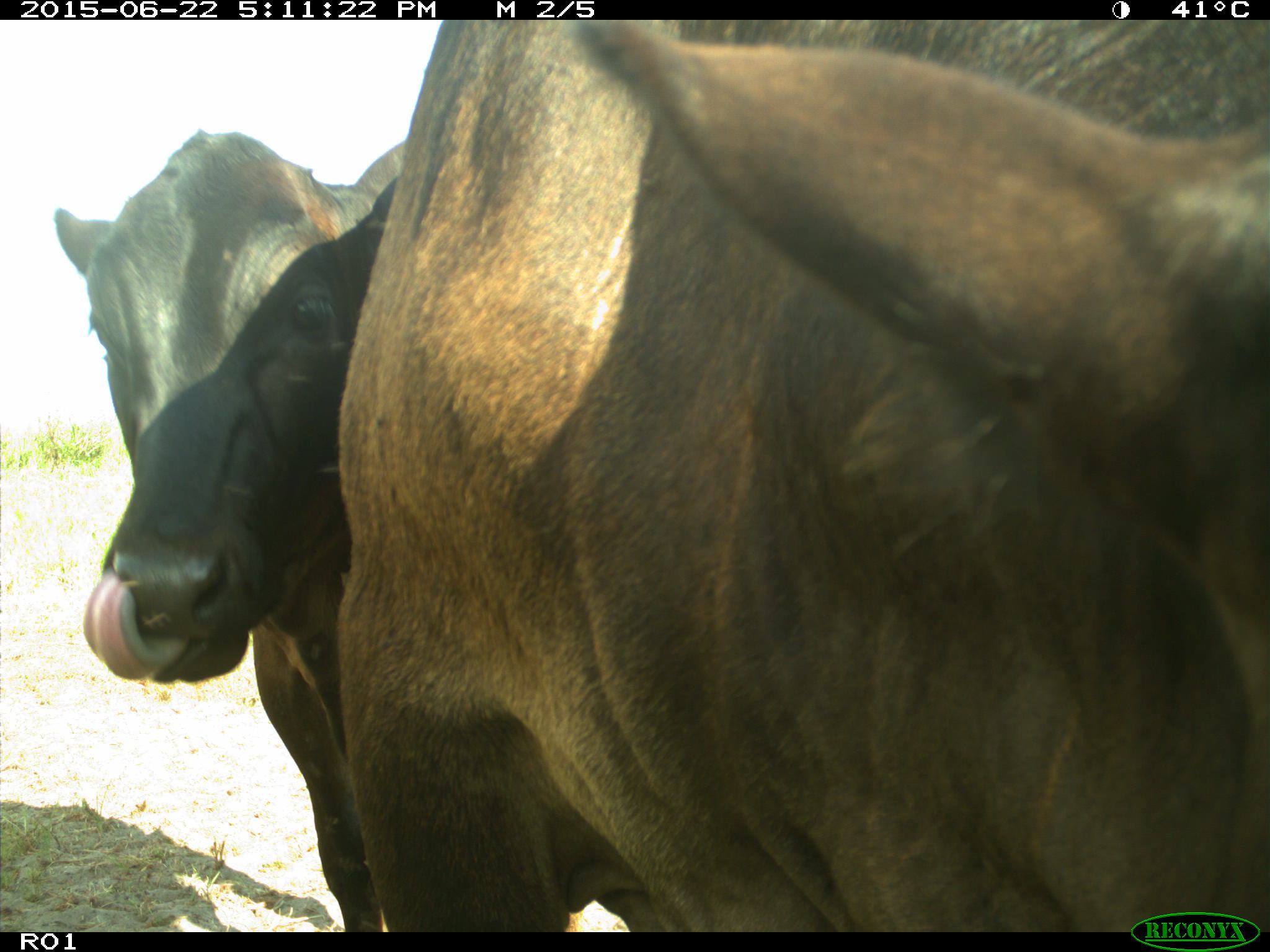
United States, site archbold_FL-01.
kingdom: Animalia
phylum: Chordata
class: Mammalia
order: Artiodactyla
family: Bovidae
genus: Bos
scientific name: Bos taurus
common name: domestic cow